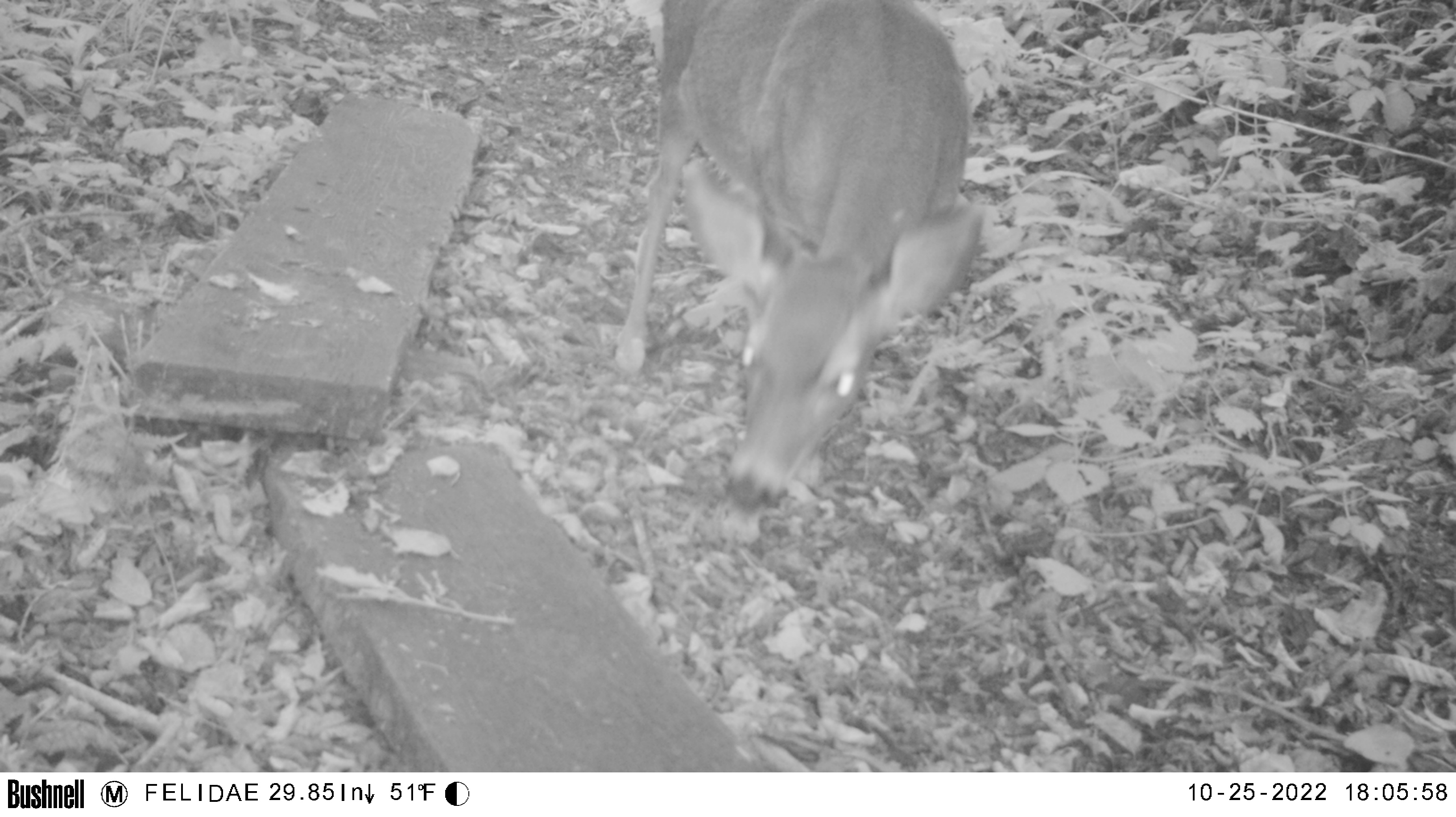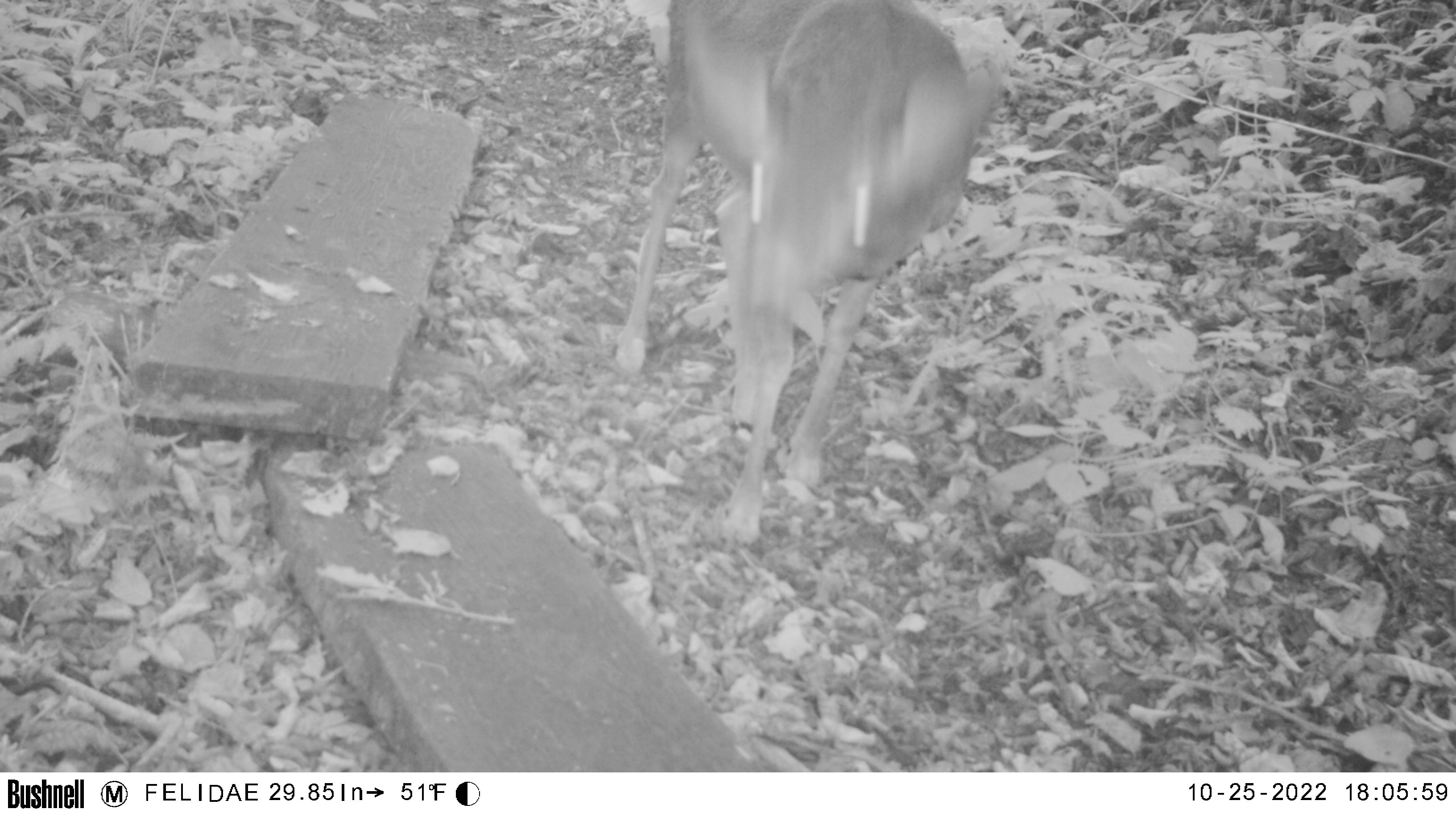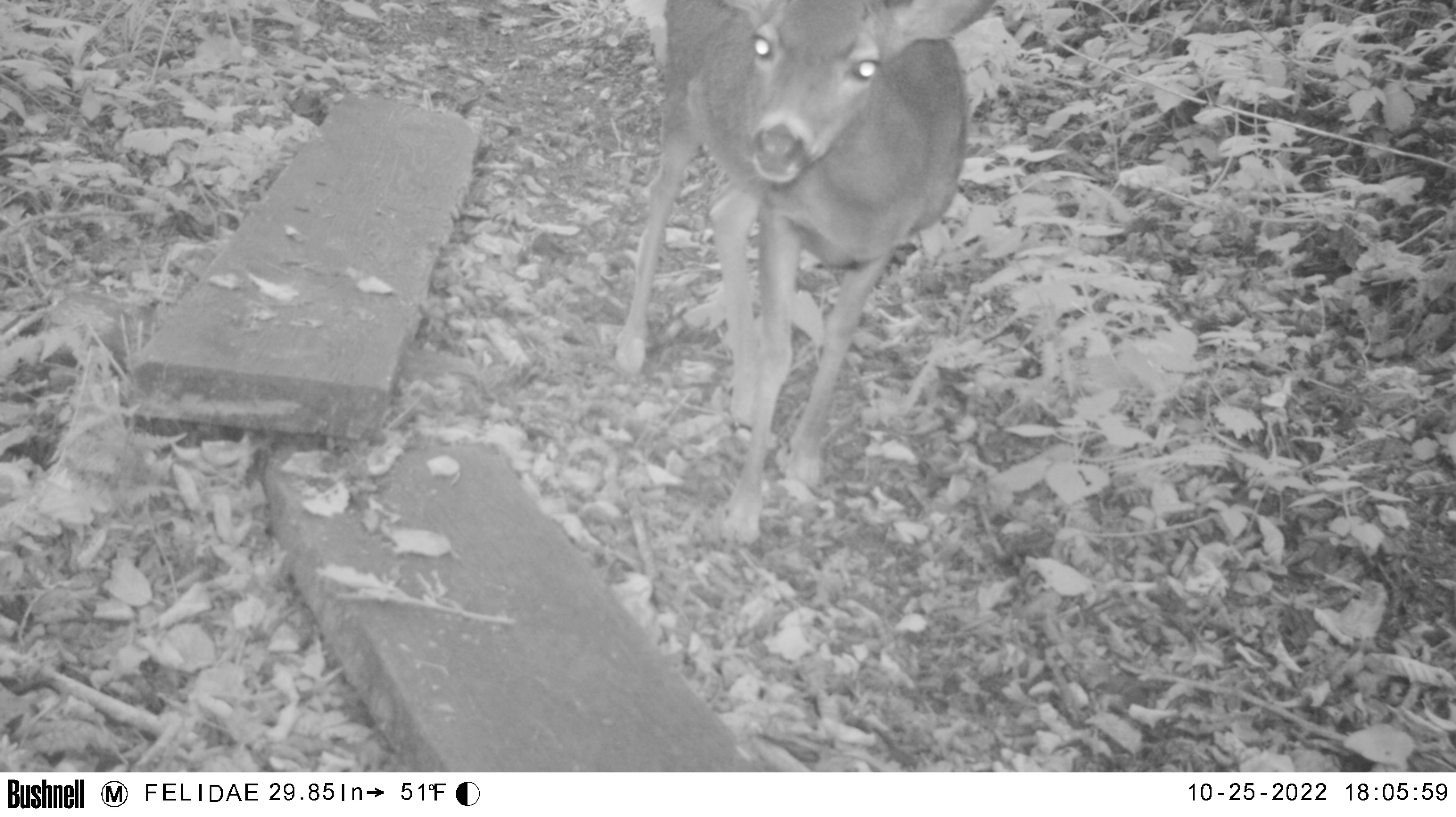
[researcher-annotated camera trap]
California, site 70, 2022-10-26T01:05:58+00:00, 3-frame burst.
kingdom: Animalia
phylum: Chordata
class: Mammalia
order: Artiodactyla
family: Cervidae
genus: Odocoileus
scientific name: Odocoileus hemionus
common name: mule deer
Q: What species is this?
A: Mule deer (Odocoileus hemionus).